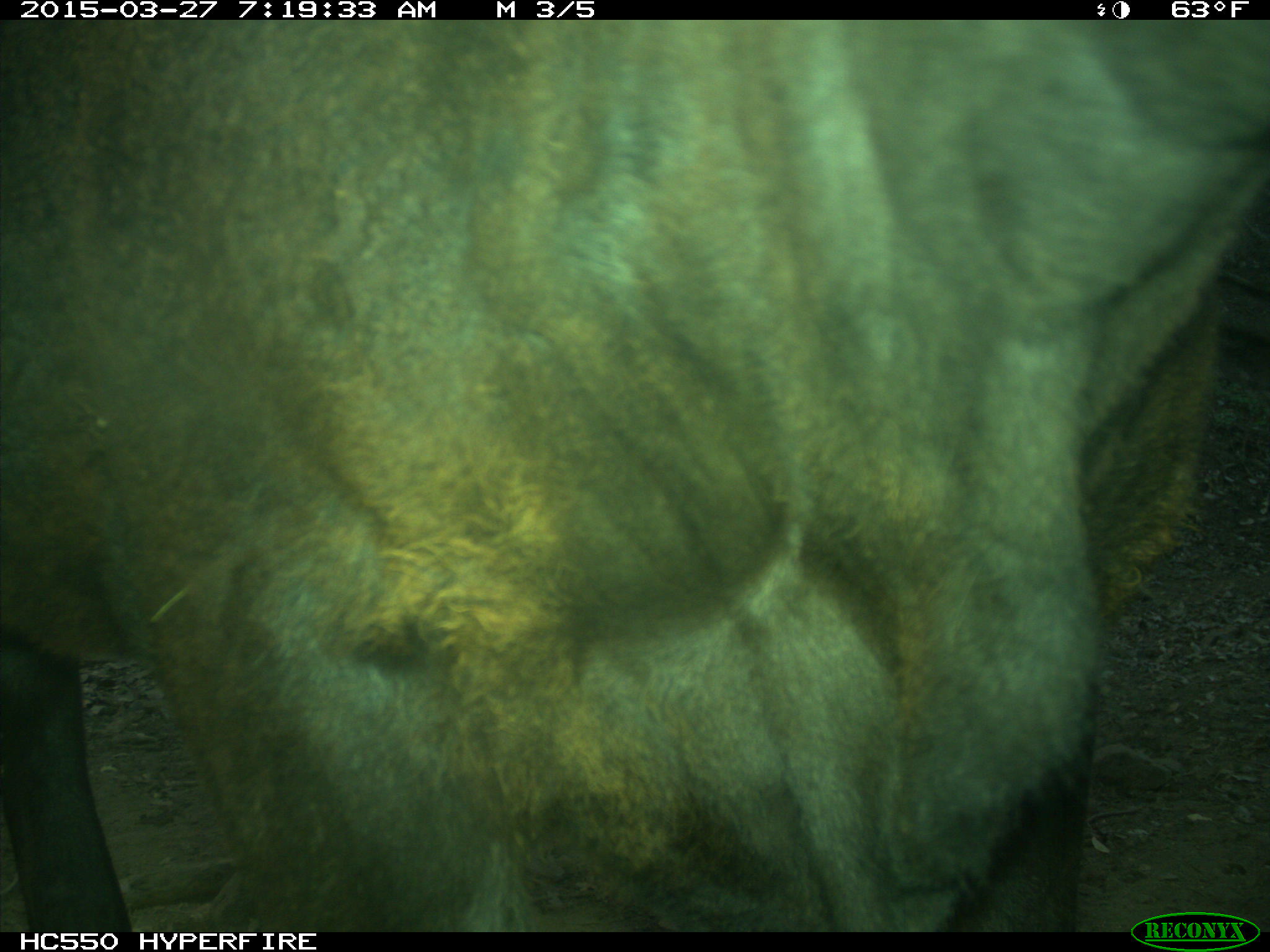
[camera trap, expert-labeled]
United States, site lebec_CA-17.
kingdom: Animalia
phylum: Chordata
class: Mammalia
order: Artiodactyla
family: Bovidae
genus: Bos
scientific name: Bos taurus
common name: domestic cow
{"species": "Bos taurus (domestic cow)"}